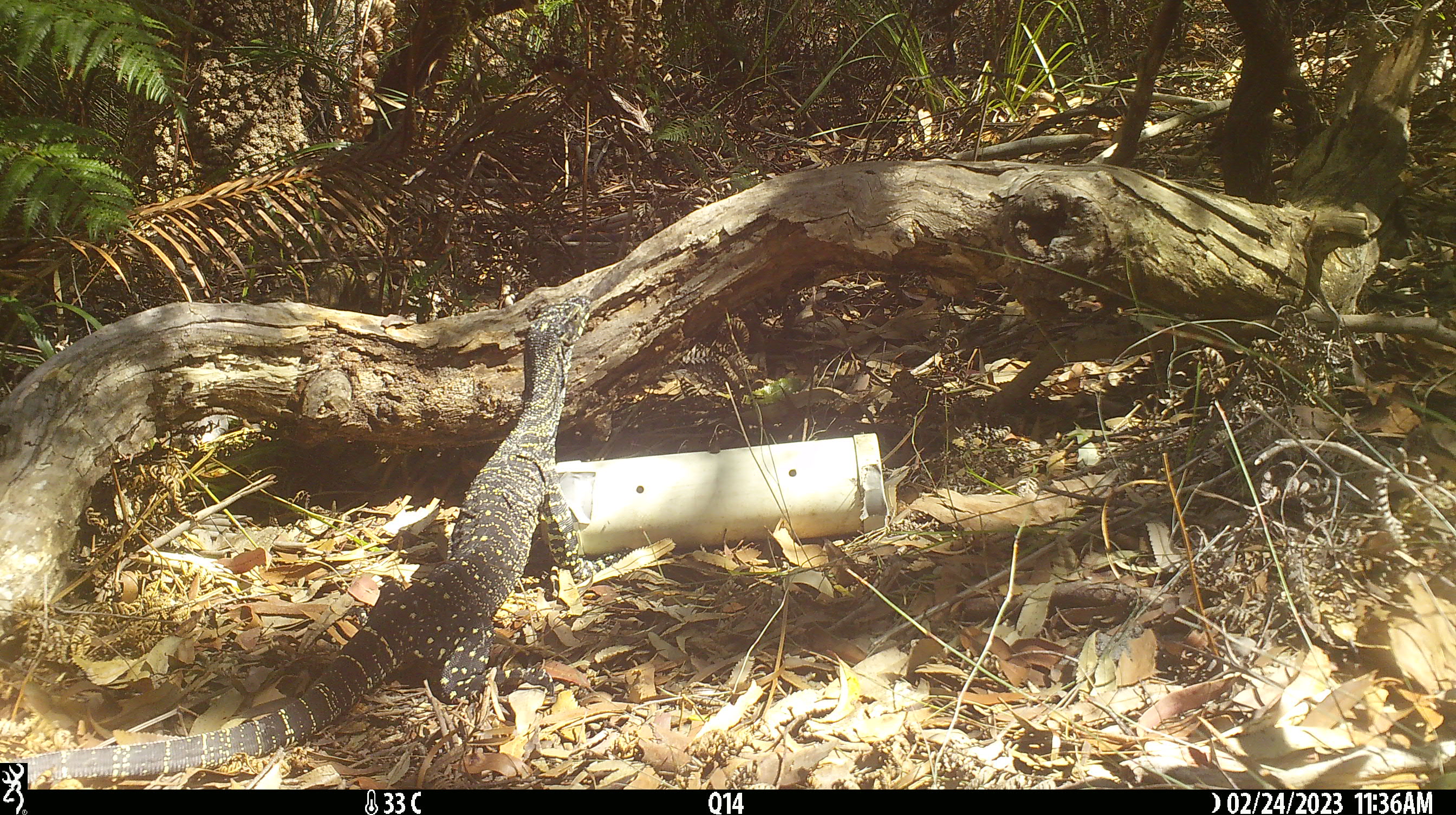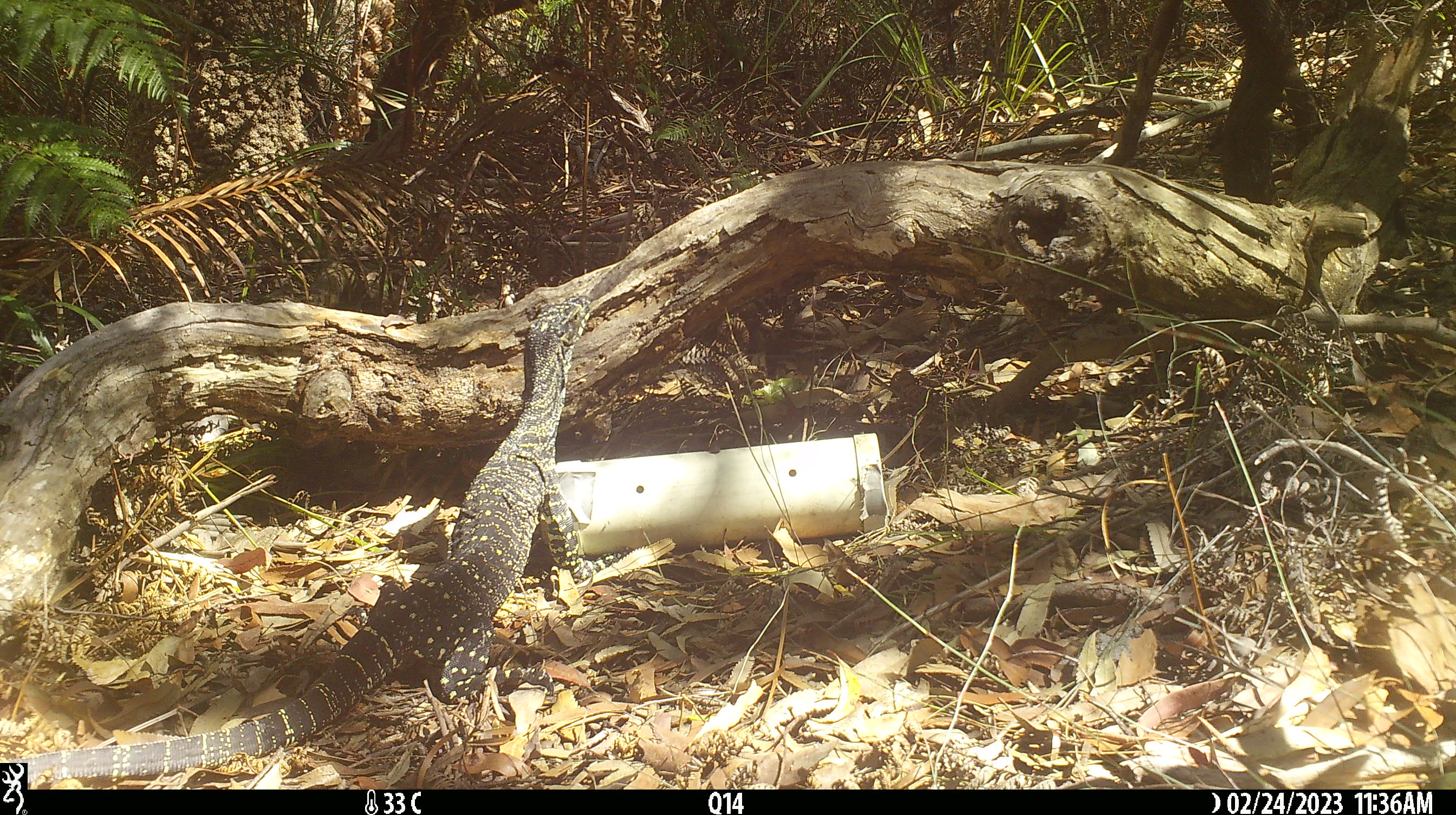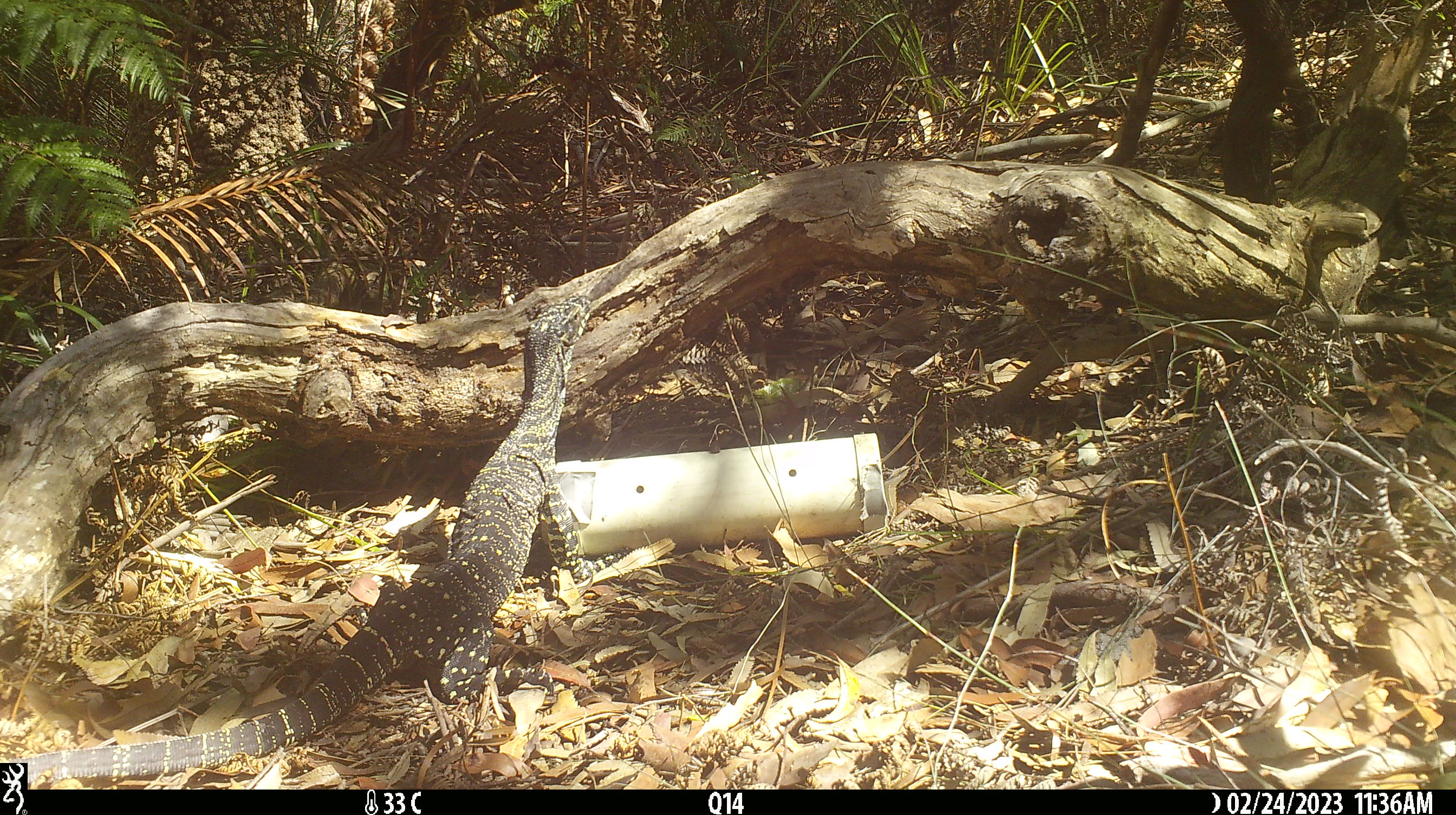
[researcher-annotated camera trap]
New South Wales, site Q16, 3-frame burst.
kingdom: Animalia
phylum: Chordata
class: Reptilia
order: Squamata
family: Varanidae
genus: Varanus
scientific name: Varanus varius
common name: lace monitor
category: goanna